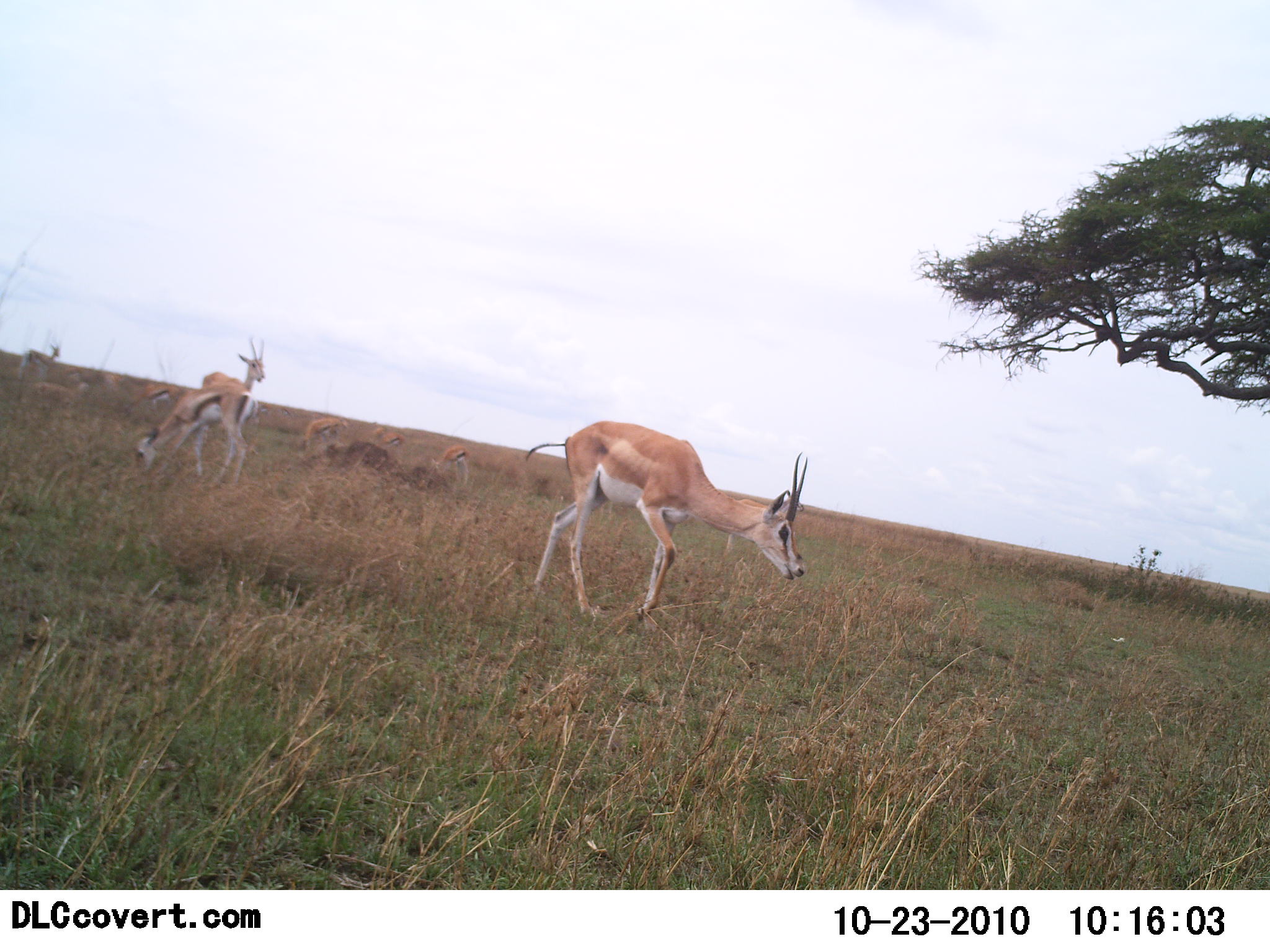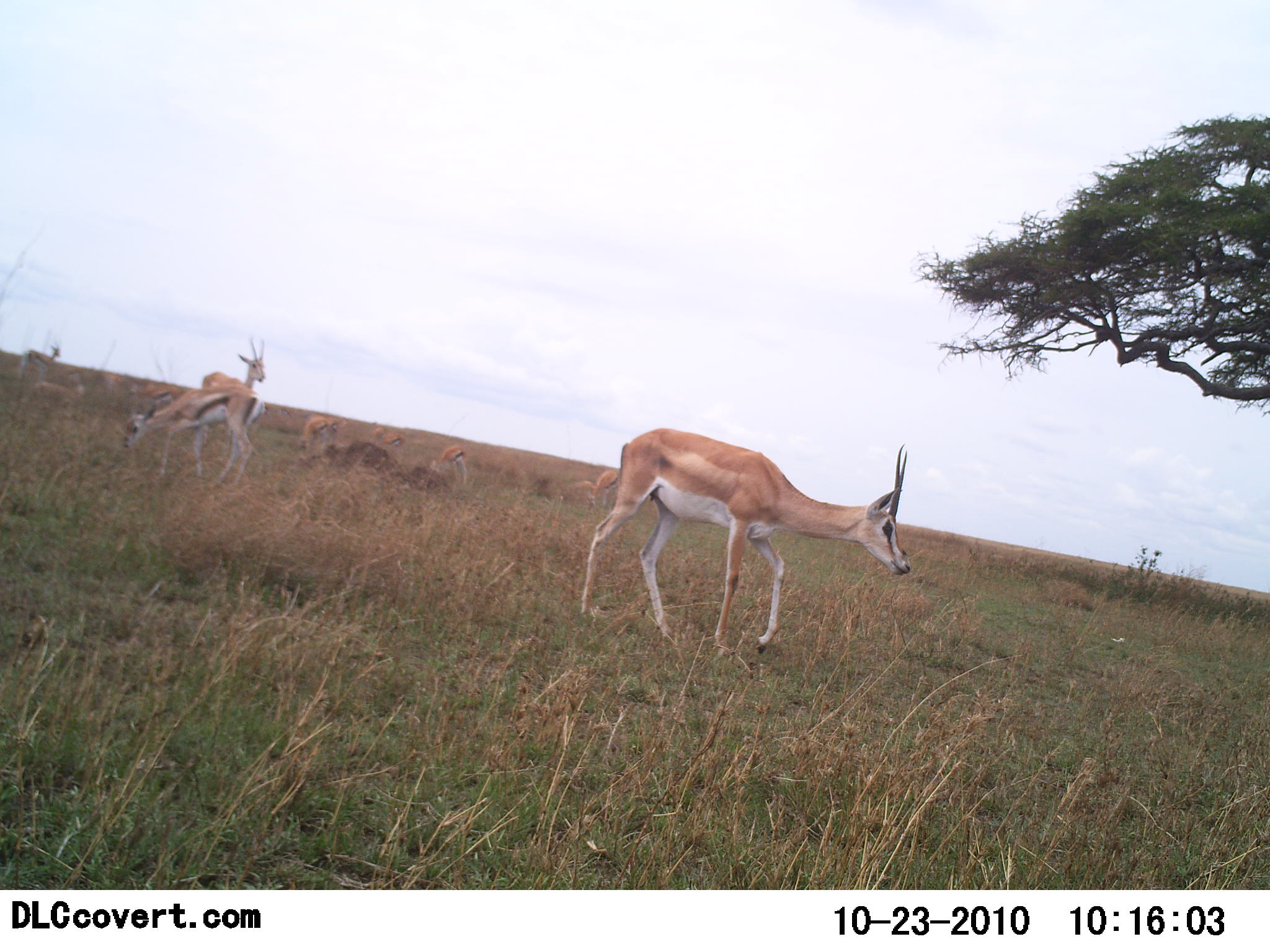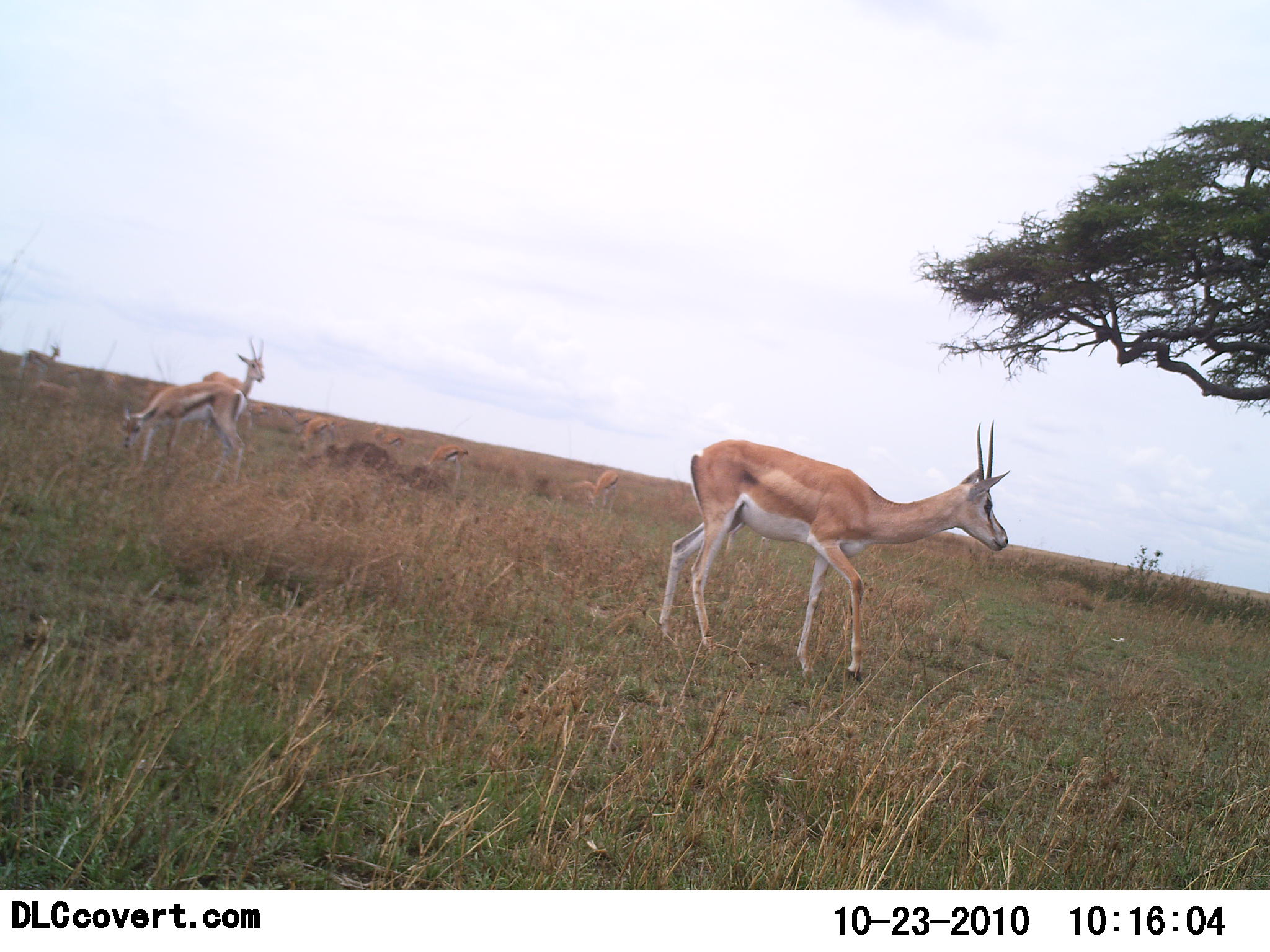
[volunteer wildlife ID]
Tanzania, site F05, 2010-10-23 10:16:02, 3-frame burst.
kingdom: Animalia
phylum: Chordata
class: Mammalia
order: Artiodactyla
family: Bovidae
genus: Nanger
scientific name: Nanger granti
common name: grant's gazelle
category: gazellegrants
Gazellegrants (grant's gazelle) (Nanger granti), count 3. Behavior (volunteer vote fractions): standing 57%, resting 4%, moving 57%, interacting 0%. Young present (vote fraction): 0%. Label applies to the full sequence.